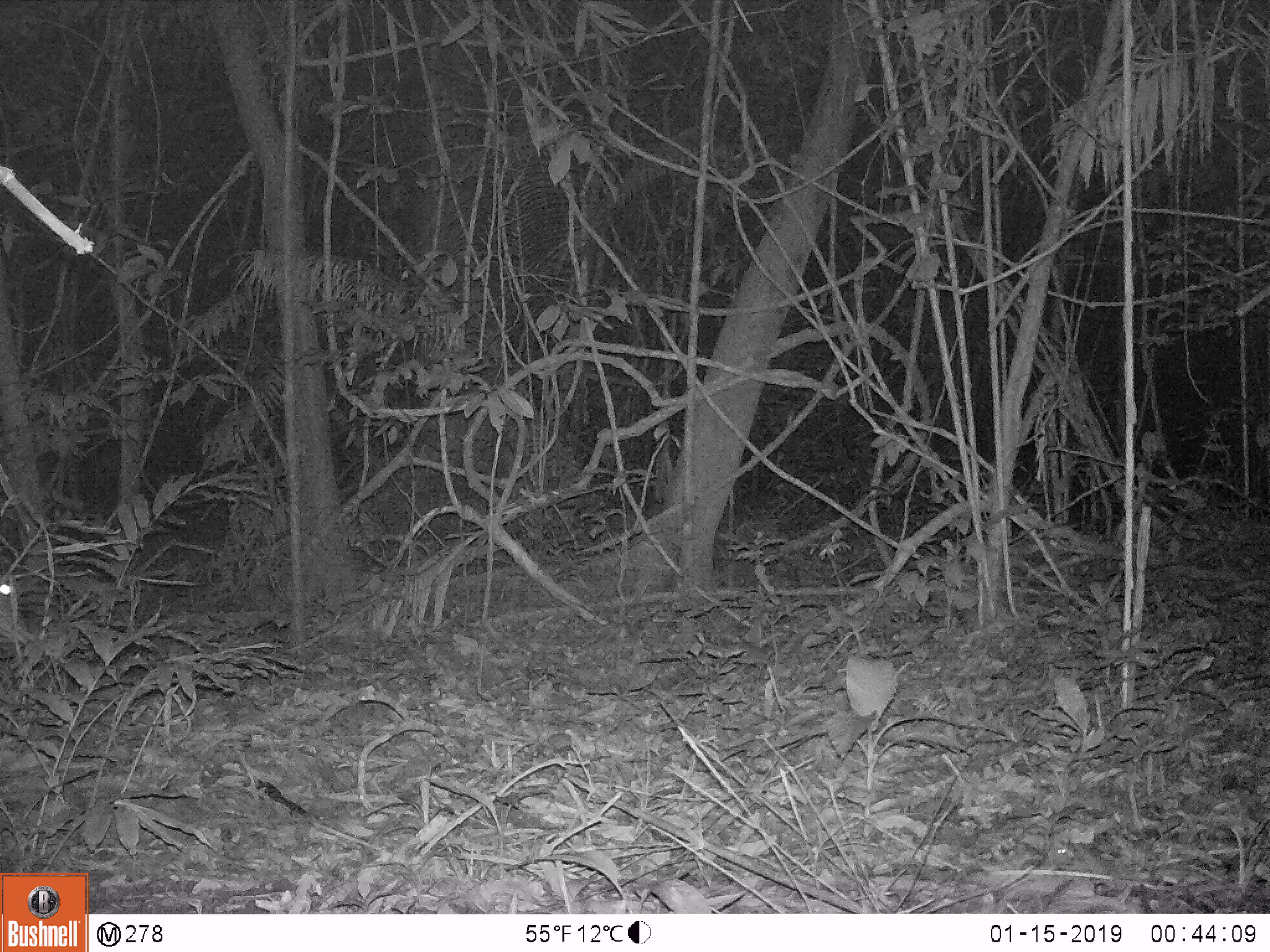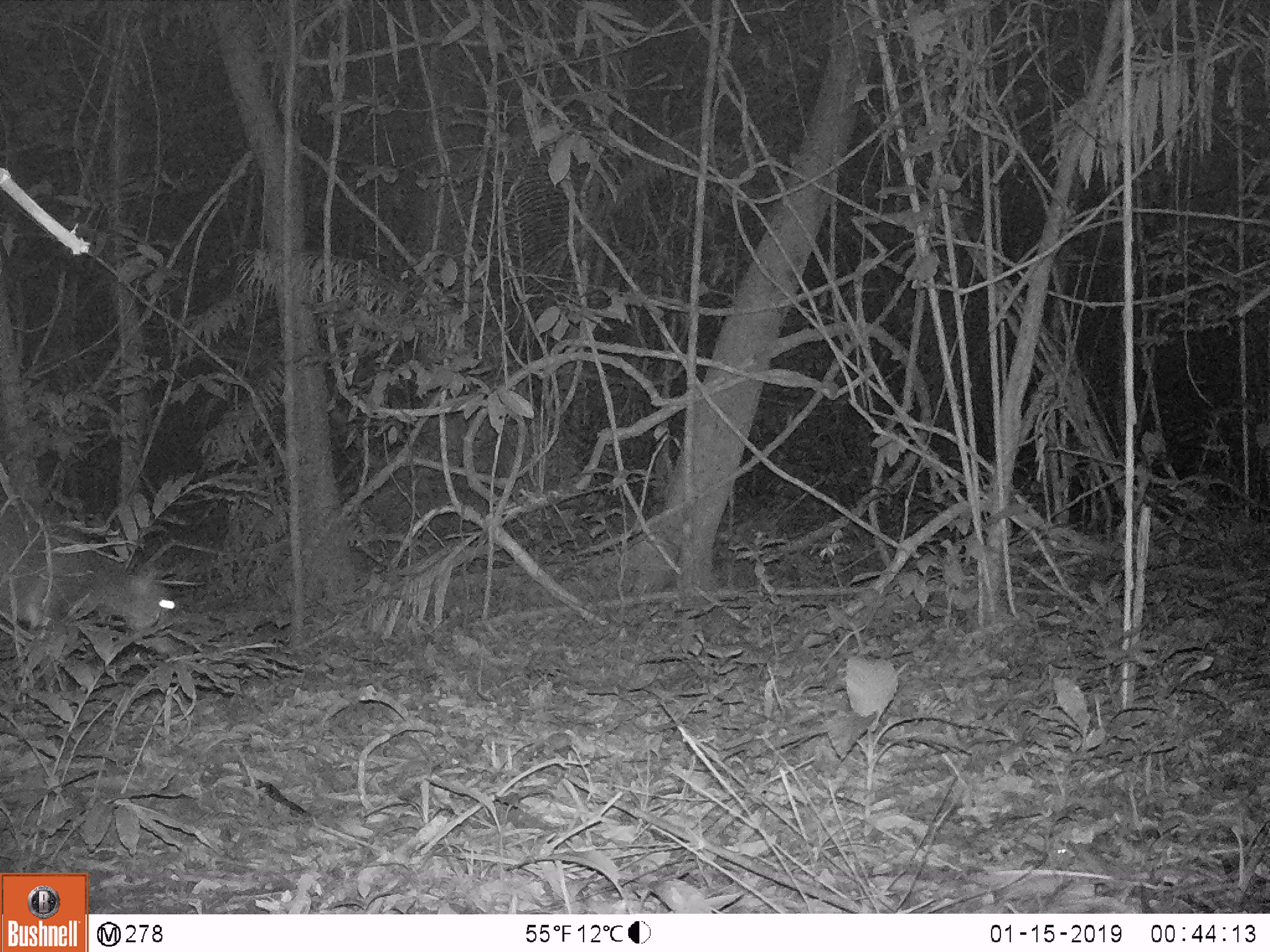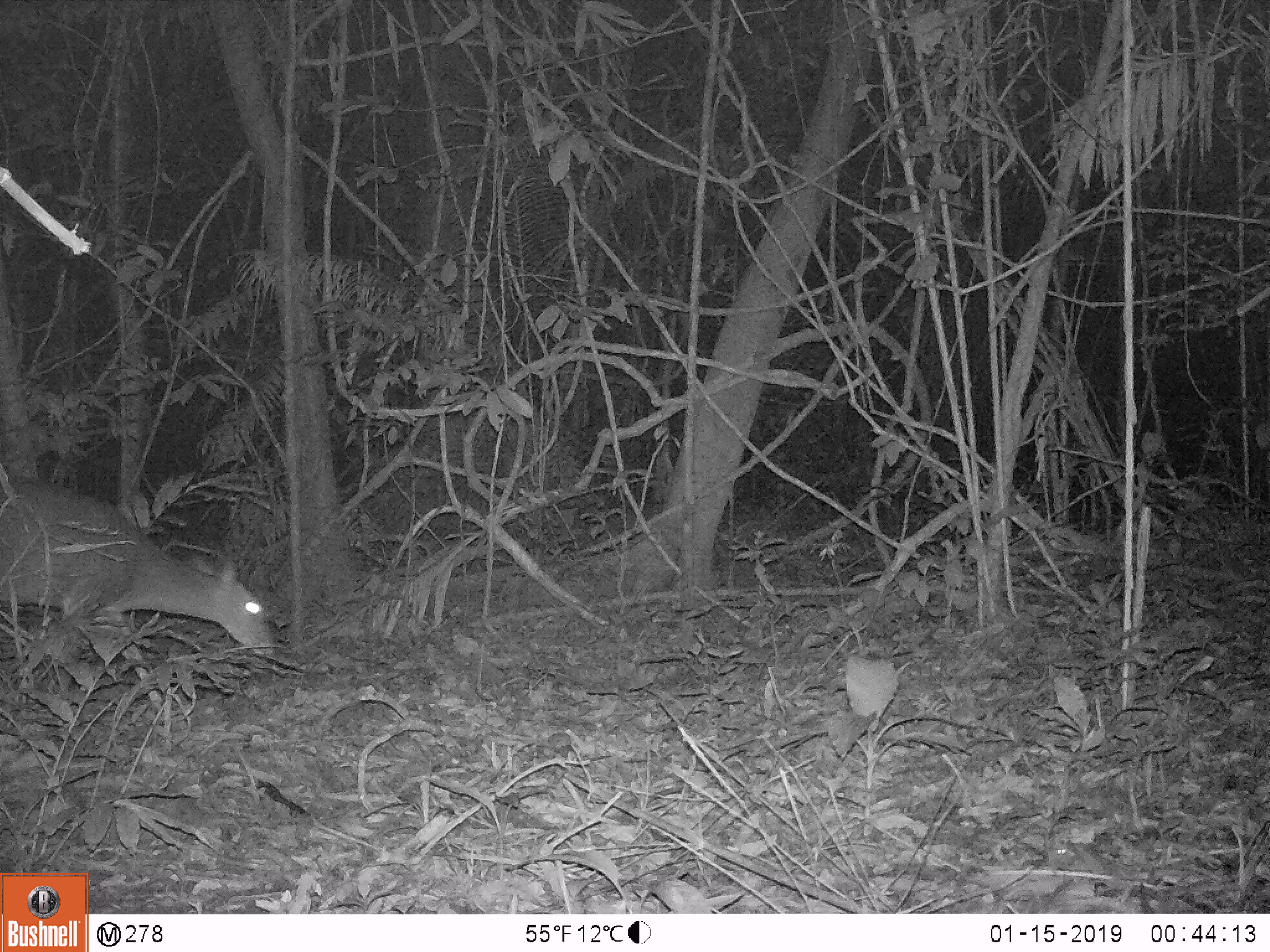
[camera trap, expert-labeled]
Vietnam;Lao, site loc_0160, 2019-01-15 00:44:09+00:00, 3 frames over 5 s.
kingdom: Animalia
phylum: Chordata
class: Mammalia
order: Artiodactyla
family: Cervidae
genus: Muntiacus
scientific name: Muntiacus vuquangensis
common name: large-antlered muntjac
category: large antlered muntjac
Large antlered muntjac (large-antlered muntjac) (Muntiacus vuquangensis). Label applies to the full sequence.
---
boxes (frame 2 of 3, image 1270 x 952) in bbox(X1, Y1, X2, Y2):
large antlered muntjac: bbox(0, 514, 176, 653)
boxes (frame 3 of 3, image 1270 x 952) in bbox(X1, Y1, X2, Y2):
large antlered muntjac: bbox(0, 479, 274, 704)